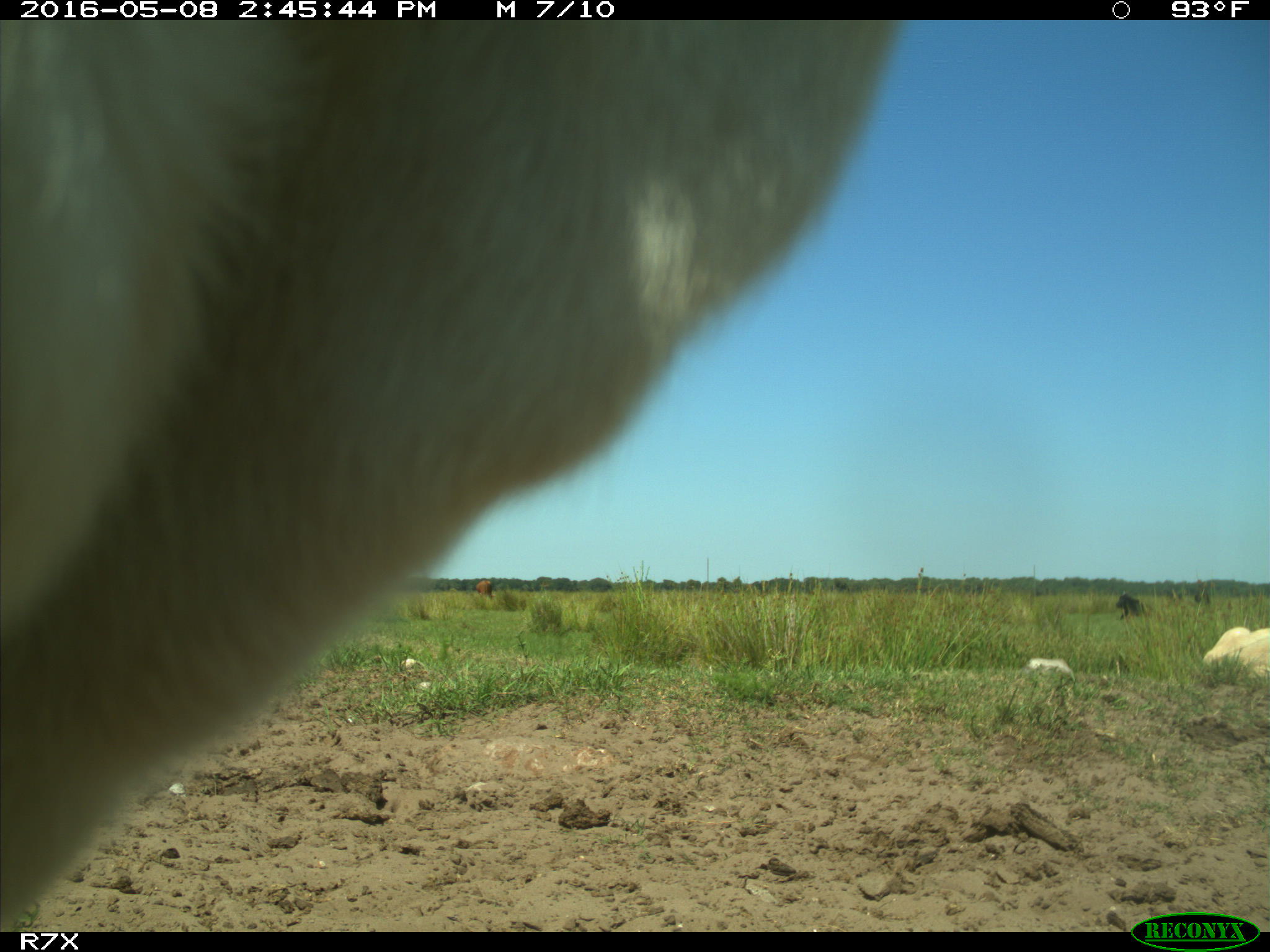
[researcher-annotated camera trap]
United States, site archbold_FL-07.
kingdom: Animalia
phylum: Chordata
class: Mammalia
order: Artiodactyla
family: Bovidae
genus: Bos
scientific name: Bos taurus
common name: domestic cow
Bos taurus (domestic cow).